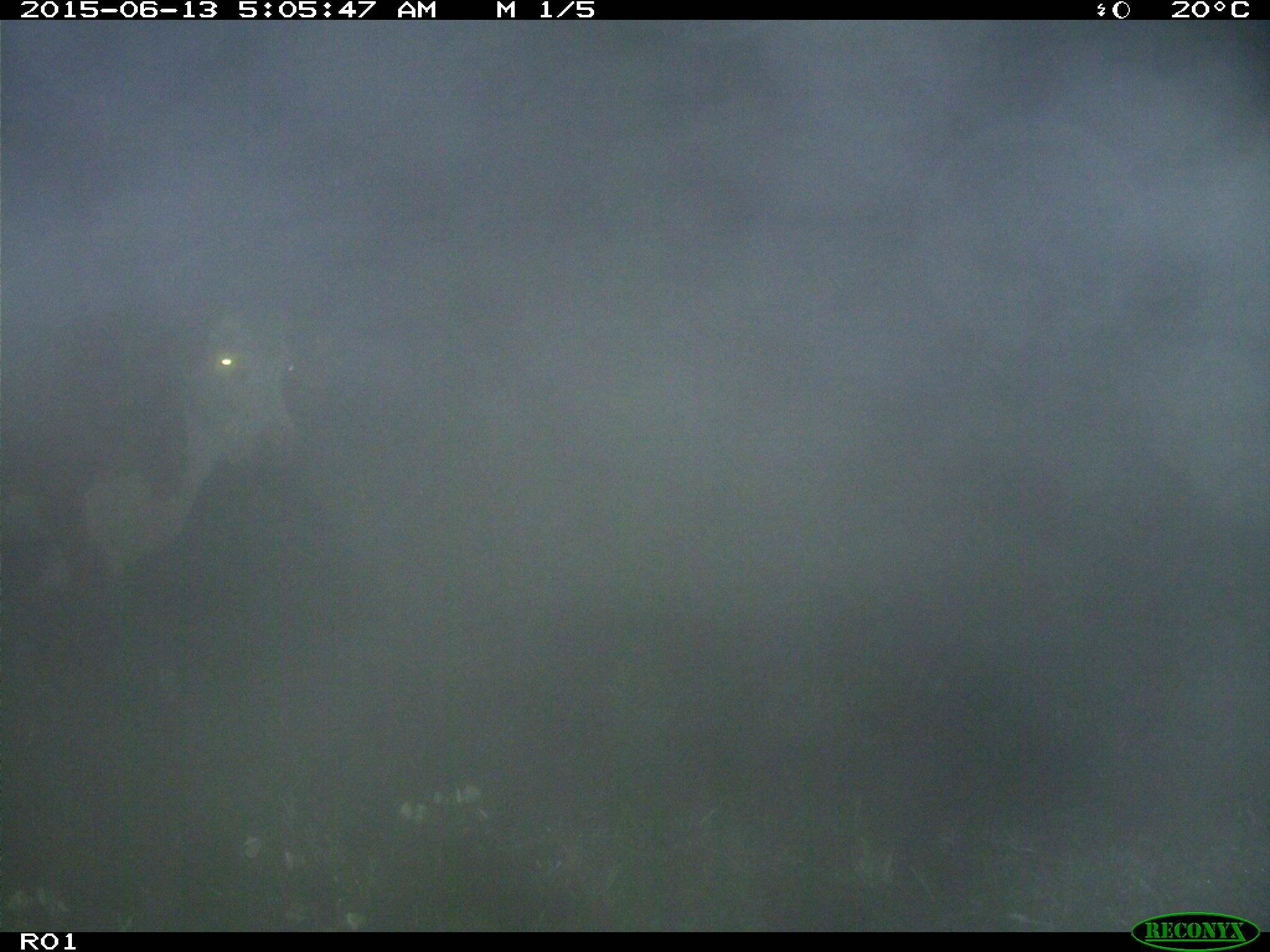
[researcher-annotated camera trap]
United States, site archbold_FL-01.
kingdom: Animalia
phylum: Chordata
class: Mammalia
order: Artiodactyla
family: Bovidae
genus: Bos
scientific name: Bos taurus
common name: domestic cow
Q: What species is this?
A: Bos taurus (domestic cow).